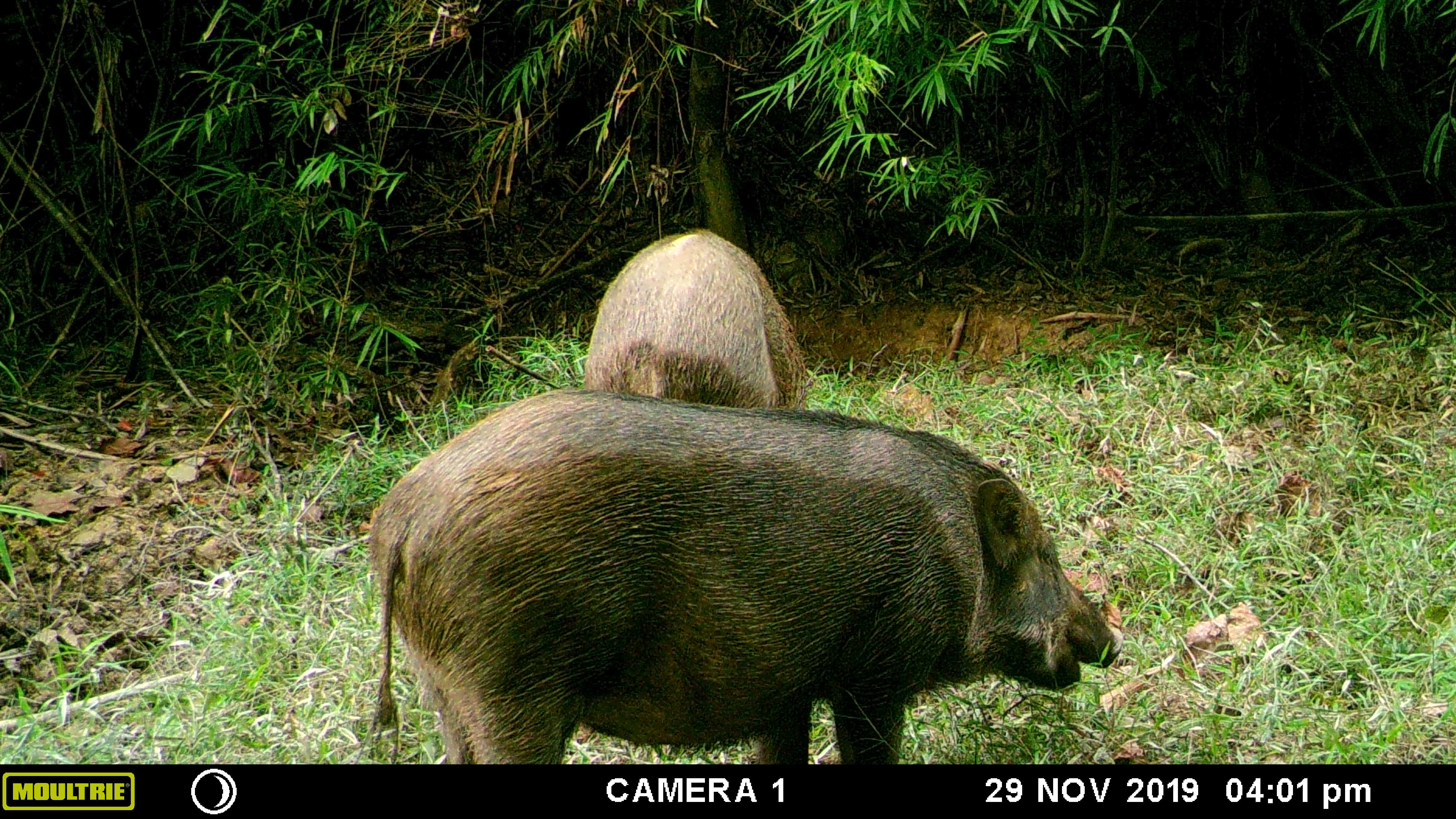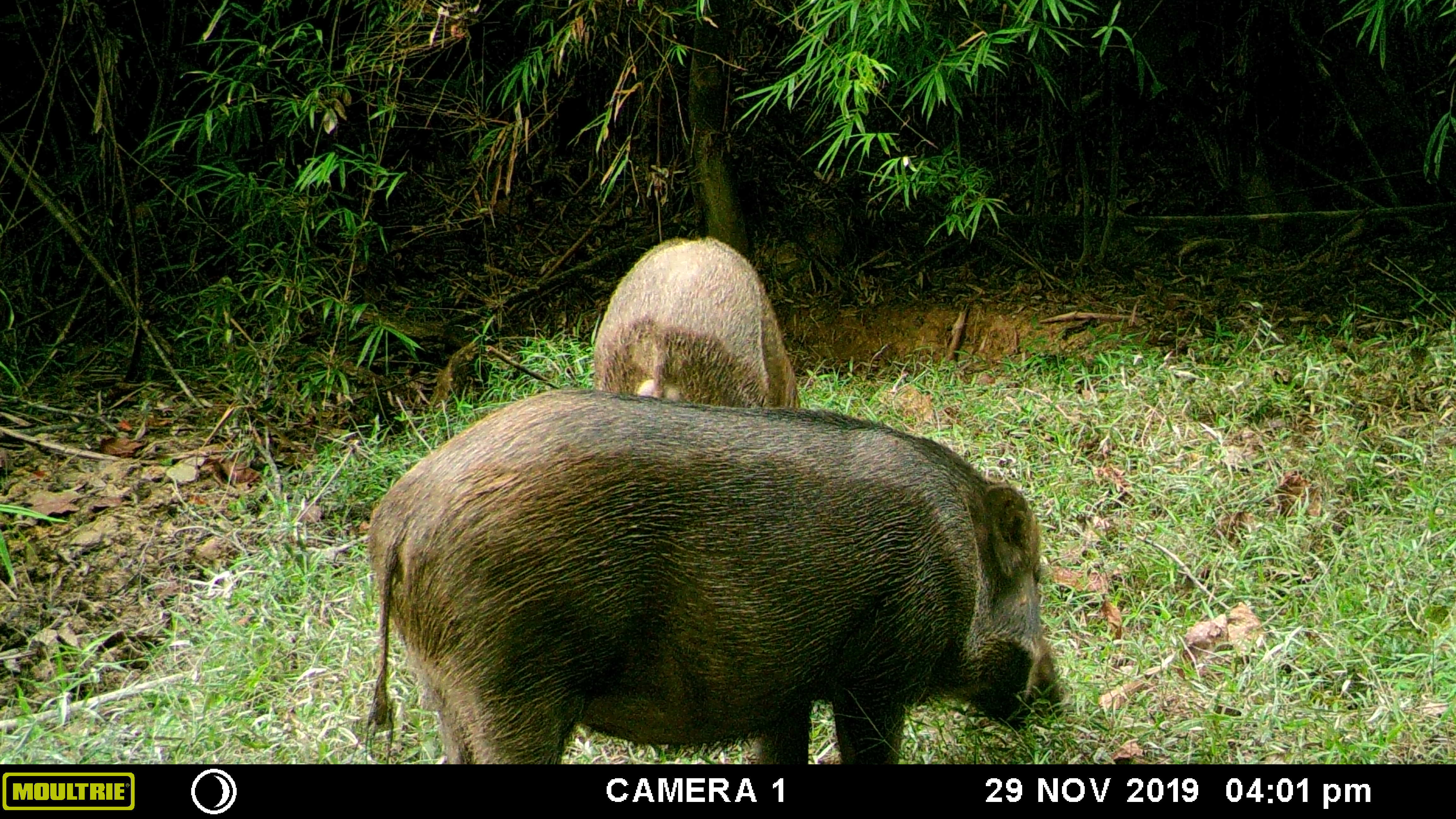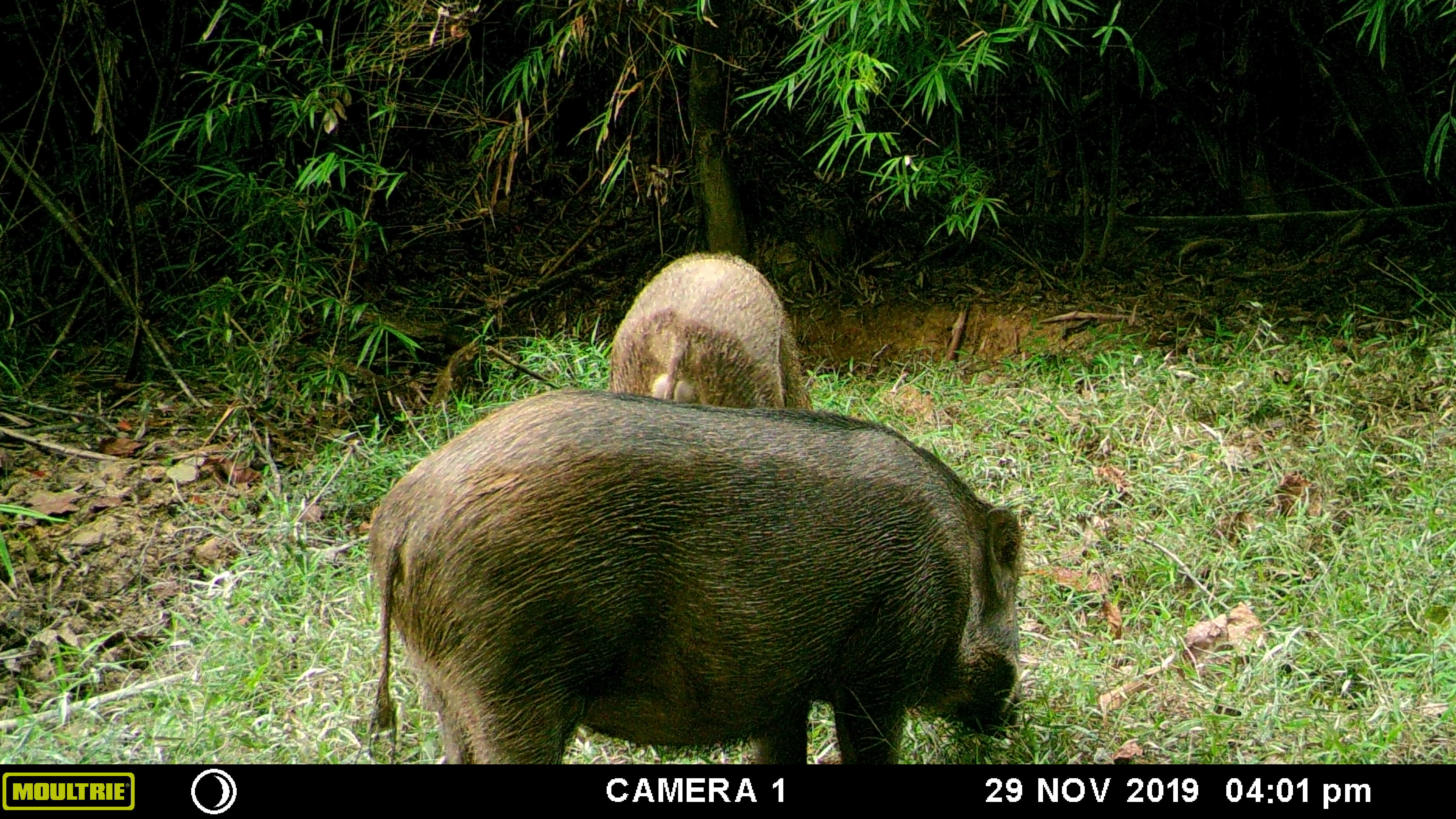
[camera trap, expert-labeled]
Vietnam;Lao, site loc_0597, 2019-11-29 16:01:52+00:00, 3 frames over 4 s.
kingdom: Animalia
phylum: Chordata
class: Mammalia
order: Artiodactyla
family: Suidae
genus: Sus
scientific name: Sus scrofa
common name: eurasian wild pig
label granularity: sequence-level